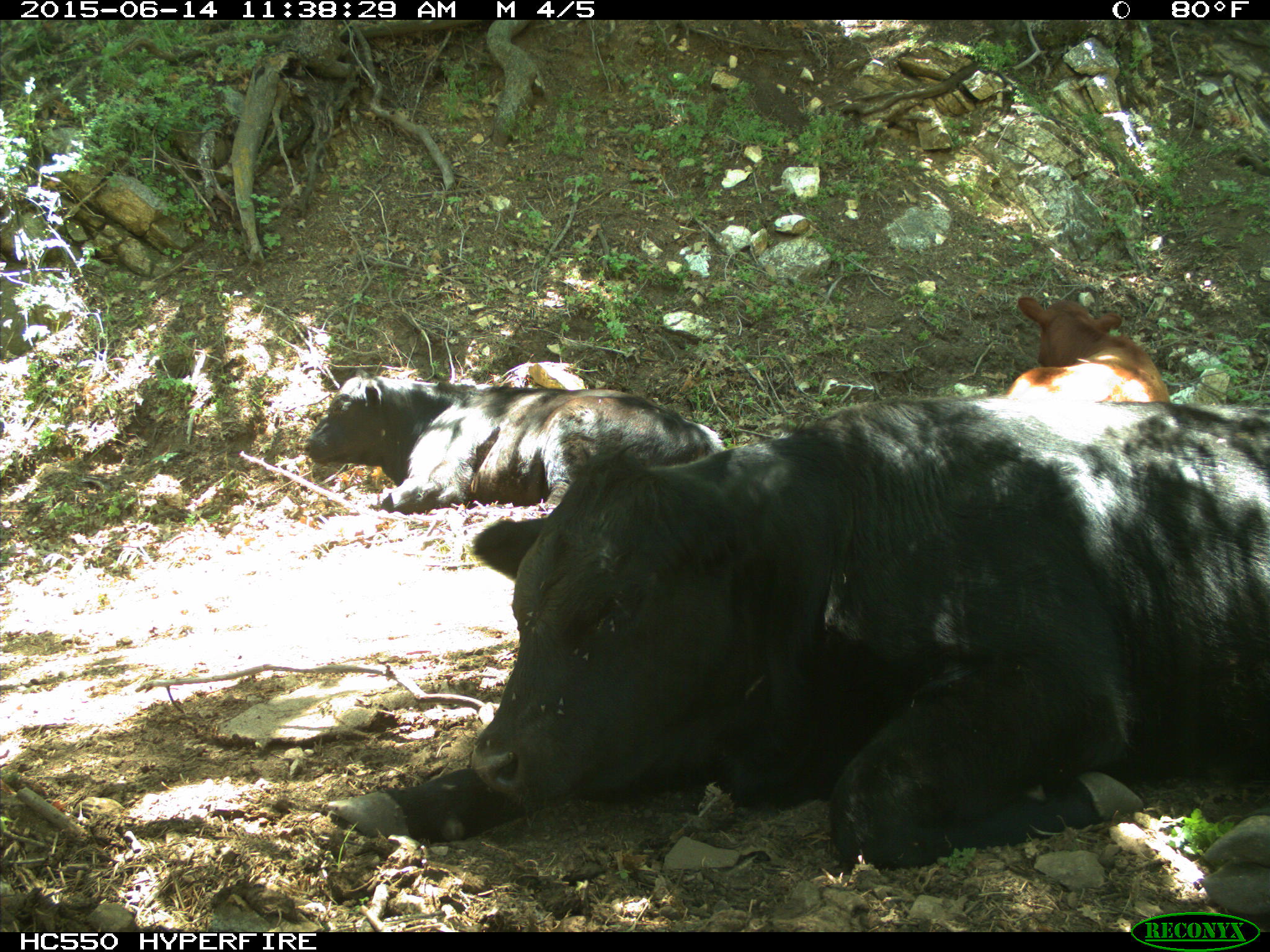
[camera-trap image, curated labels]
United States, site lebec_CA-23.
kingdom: Animalia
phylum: Chordata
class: Mammalia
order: Artiodactyla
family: Bovidae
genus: Bos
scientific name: Bos taurus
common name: domestic cow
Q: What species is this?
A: Bos taurus (domestic cow).